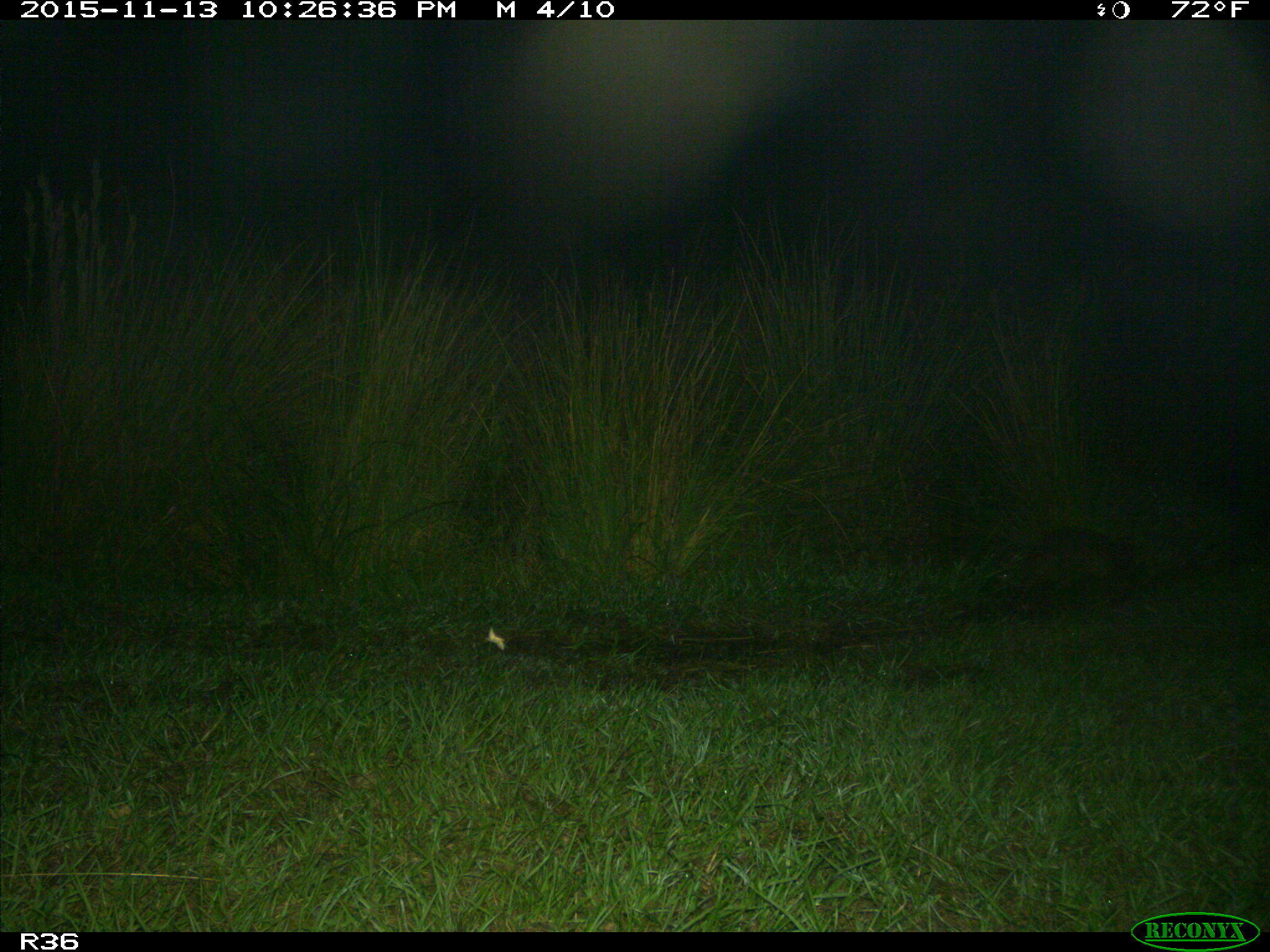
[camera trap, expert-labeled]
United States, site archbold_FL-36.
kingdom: Animalia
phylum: Chordata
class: Mammalia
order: Cingulata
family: Dasypodidae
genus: Dasypus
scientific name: Dasypus novemcinctus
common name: nine-banded armadillo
Dasypus novemcinctus (nine-banded armadillo).